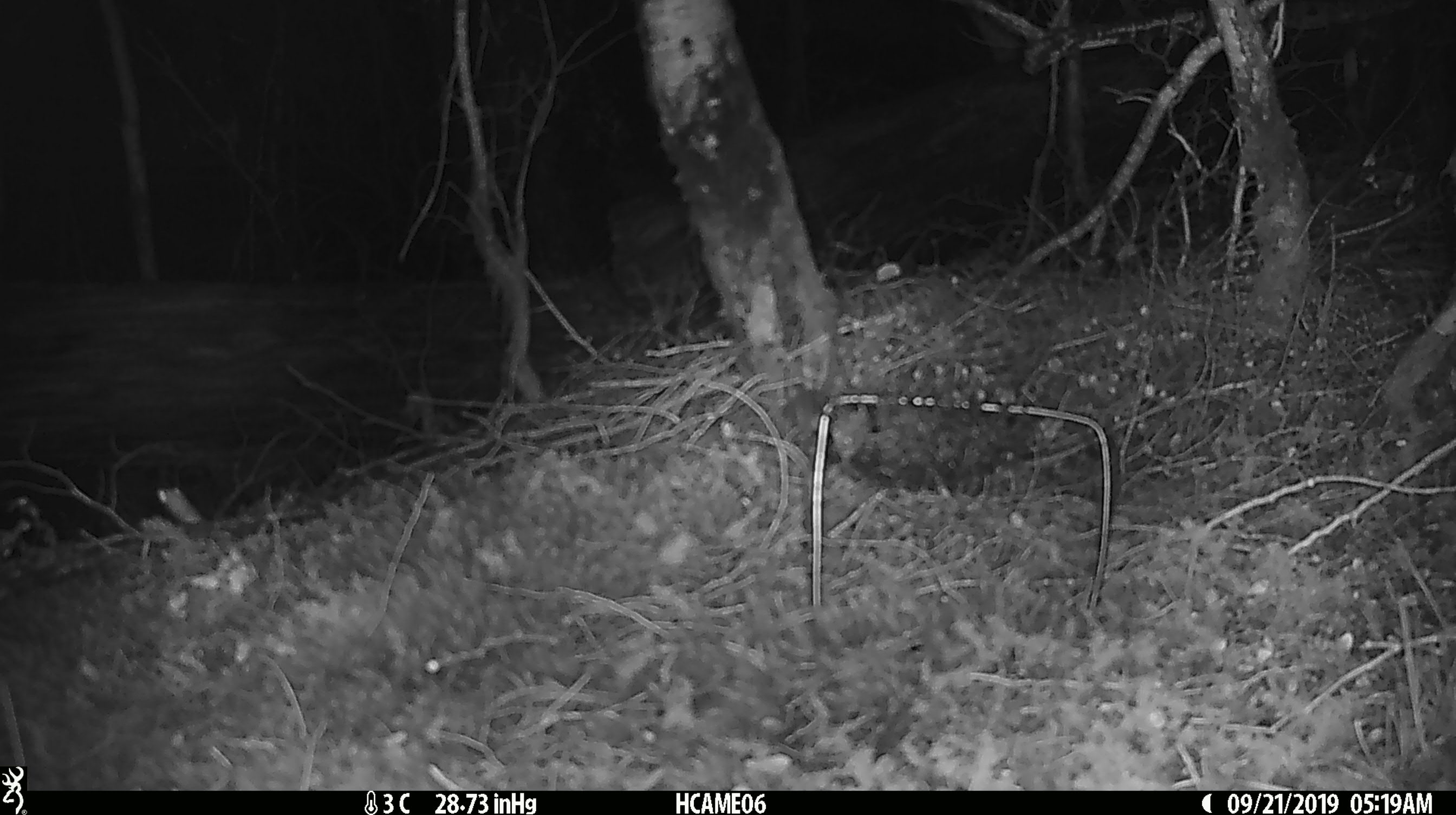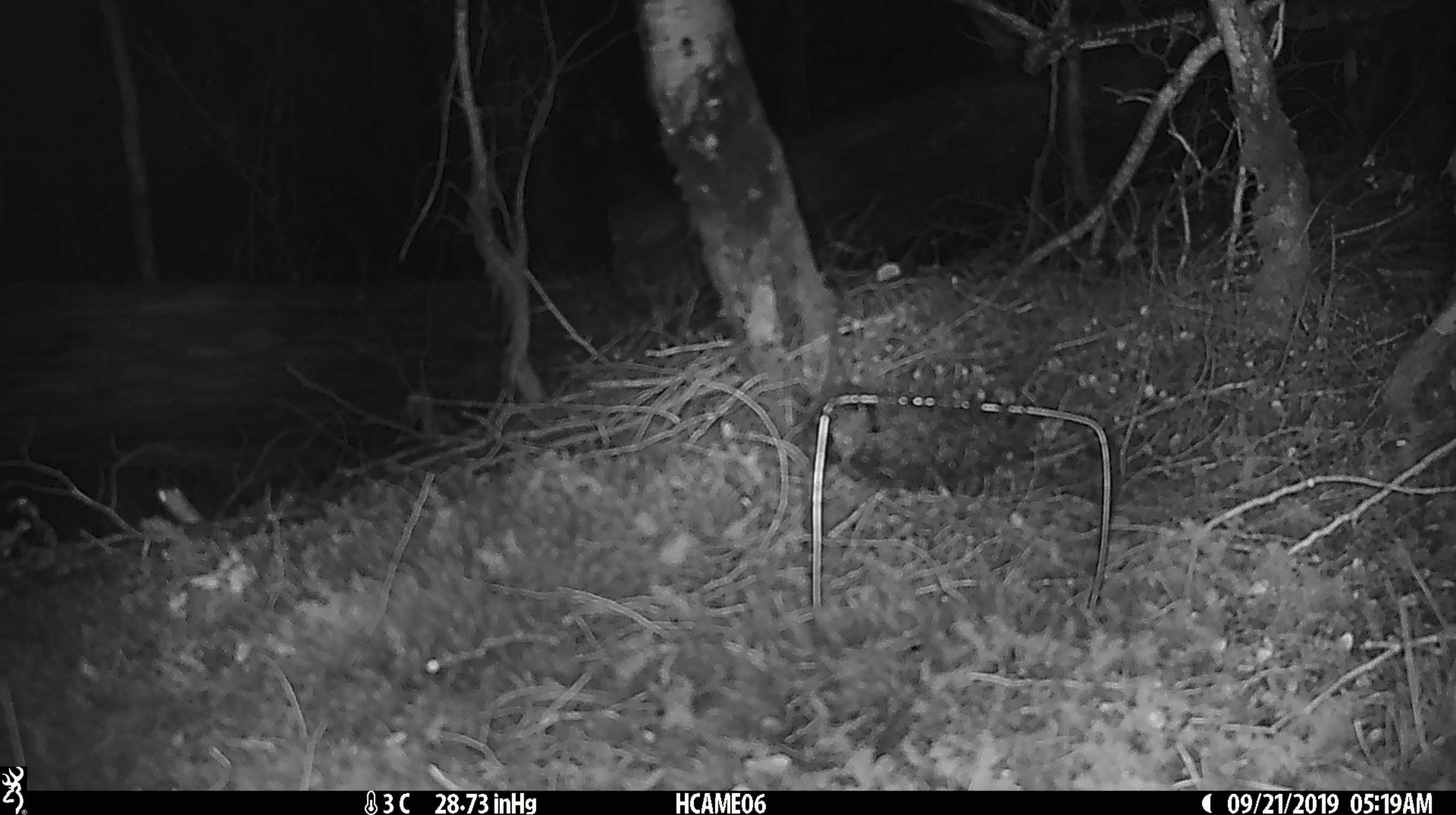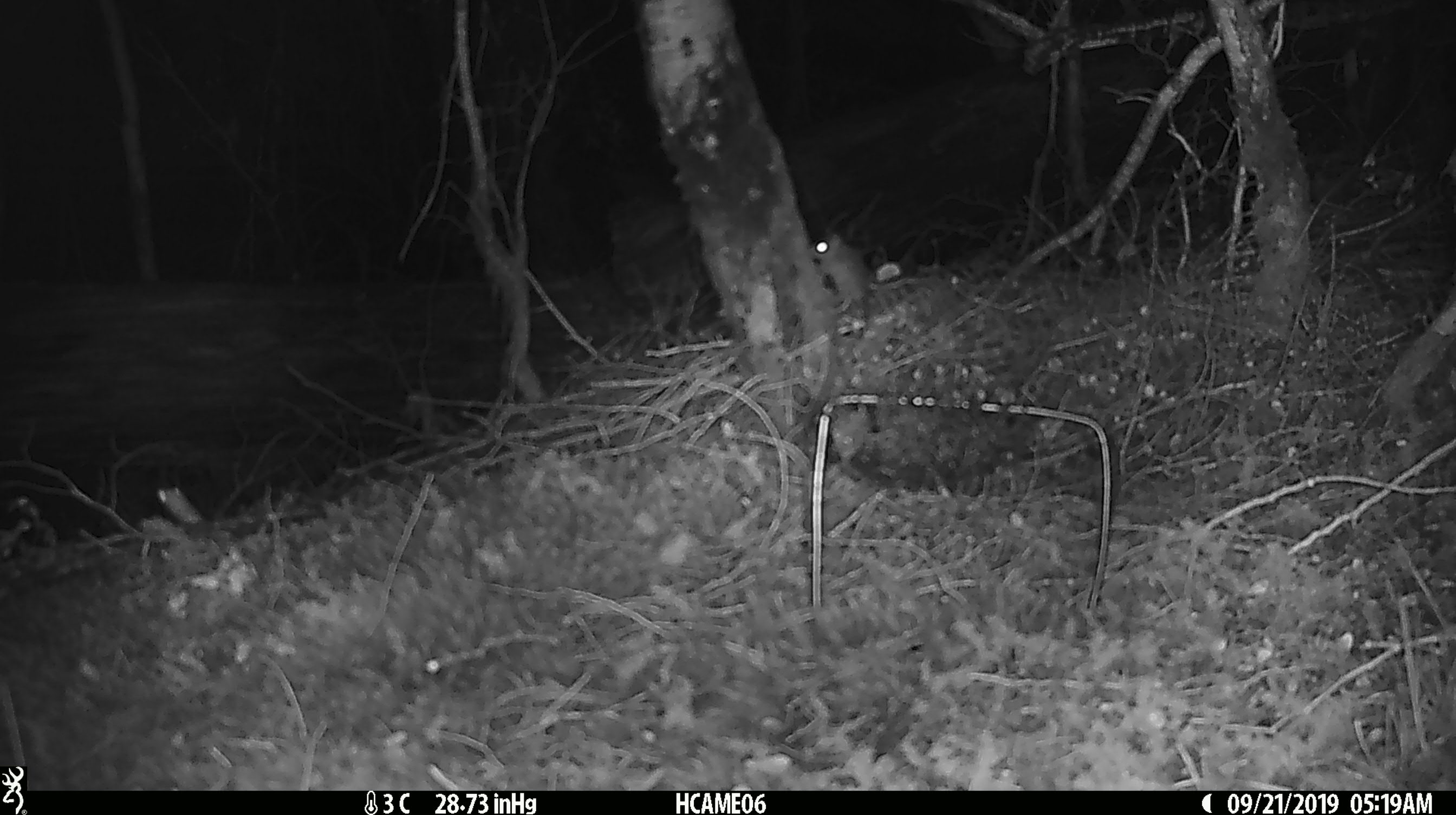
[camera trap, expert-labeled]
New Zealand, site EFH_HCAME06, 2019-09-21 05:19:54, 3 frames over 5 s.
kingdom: Animalia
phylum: Chordata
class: Mammalia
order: Rodentia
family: Muridae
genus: Mus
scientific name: Mus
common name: mouse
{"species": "mouse (Mus)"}